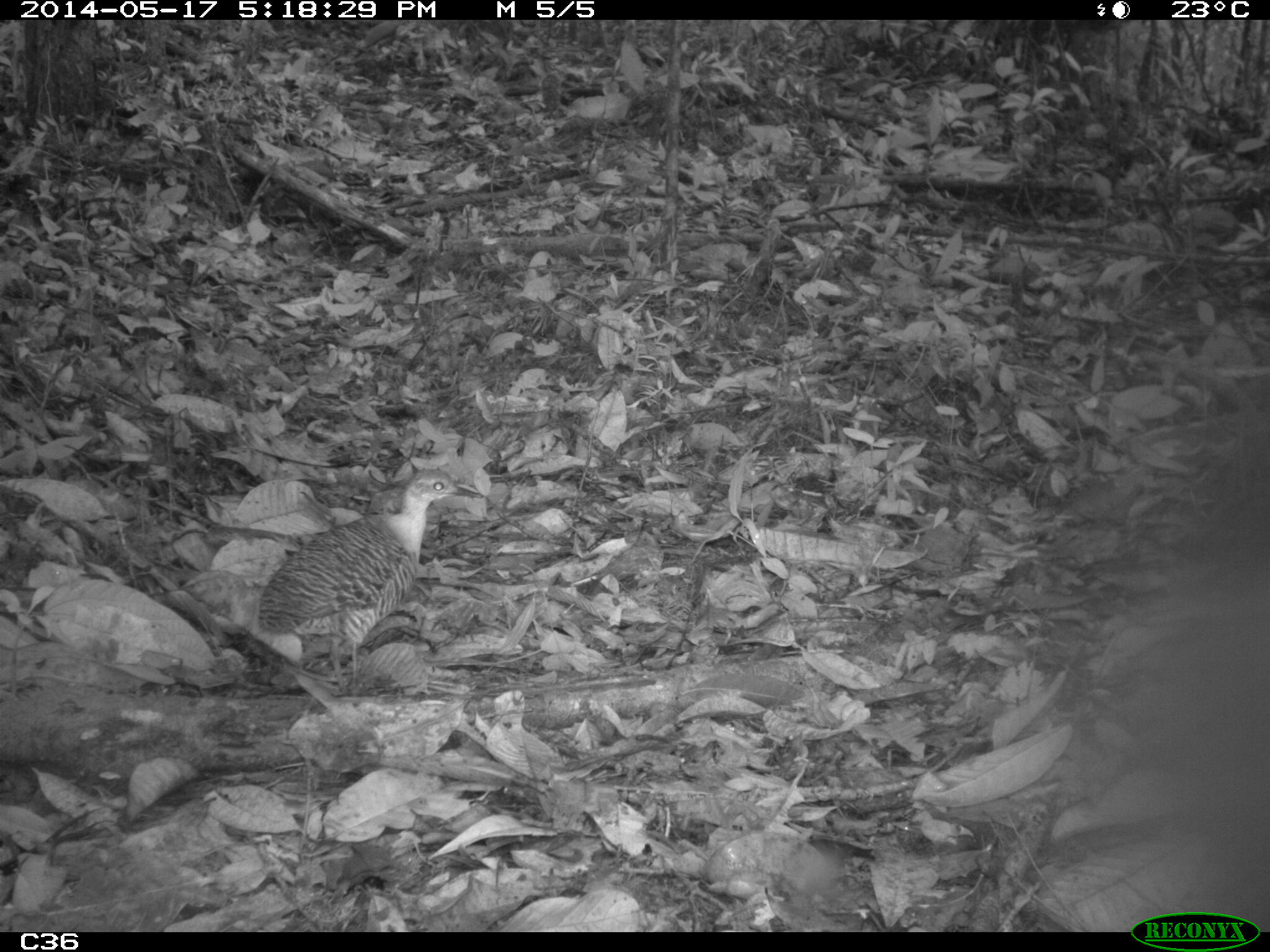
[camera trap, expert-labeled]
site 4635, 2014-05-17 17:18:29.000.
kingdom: Animalia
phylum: Chordata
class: Aves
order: Tinamiformes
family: Tinamidae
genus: Crypturellus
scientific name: Crypturellus variegatus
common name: variegated tinamou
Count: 1.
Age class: adult.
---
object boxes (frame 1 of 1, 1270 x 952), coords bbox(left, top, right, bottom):
crypturellus variegatus: bbox(254, 467, 485, 699)